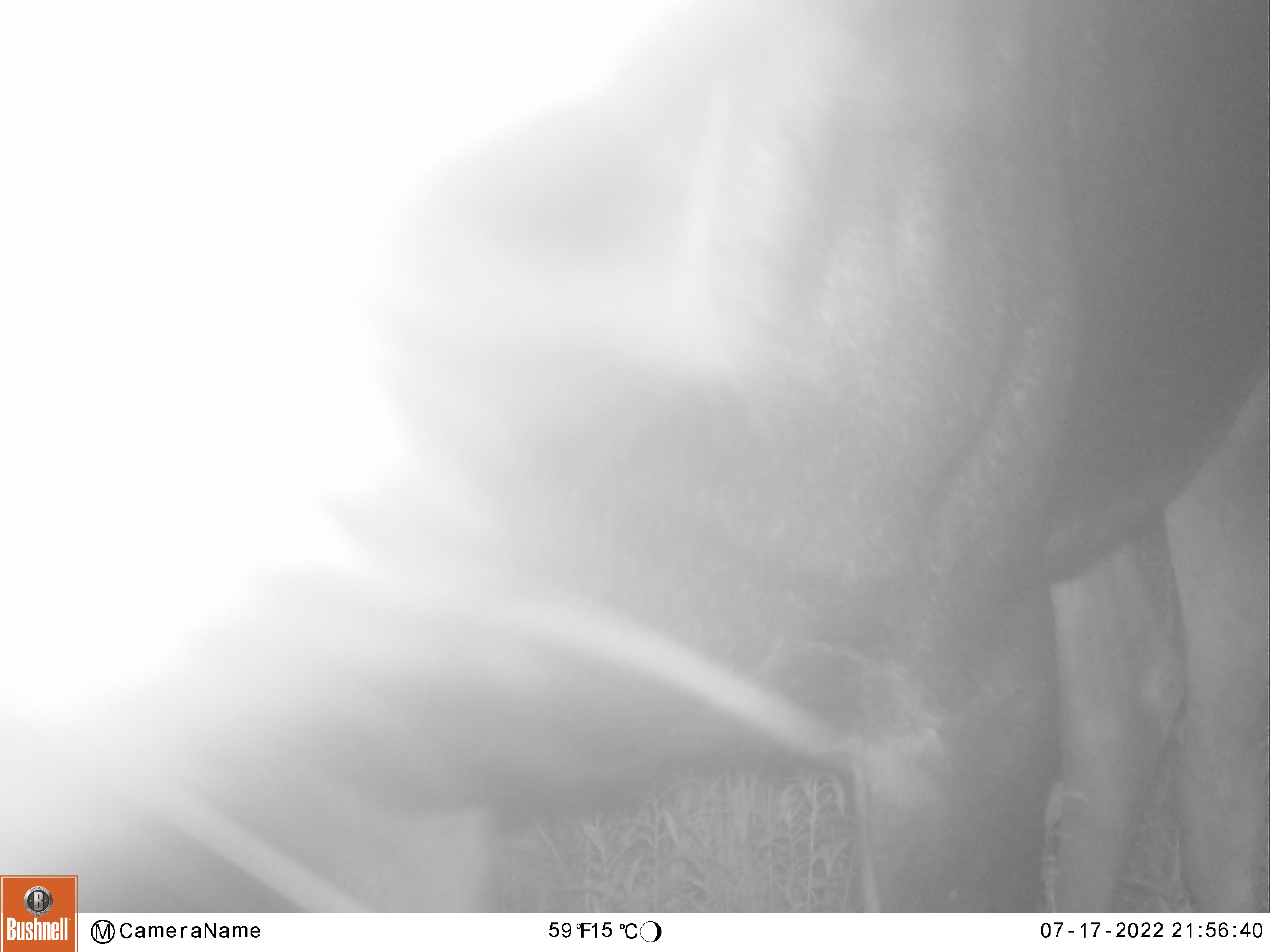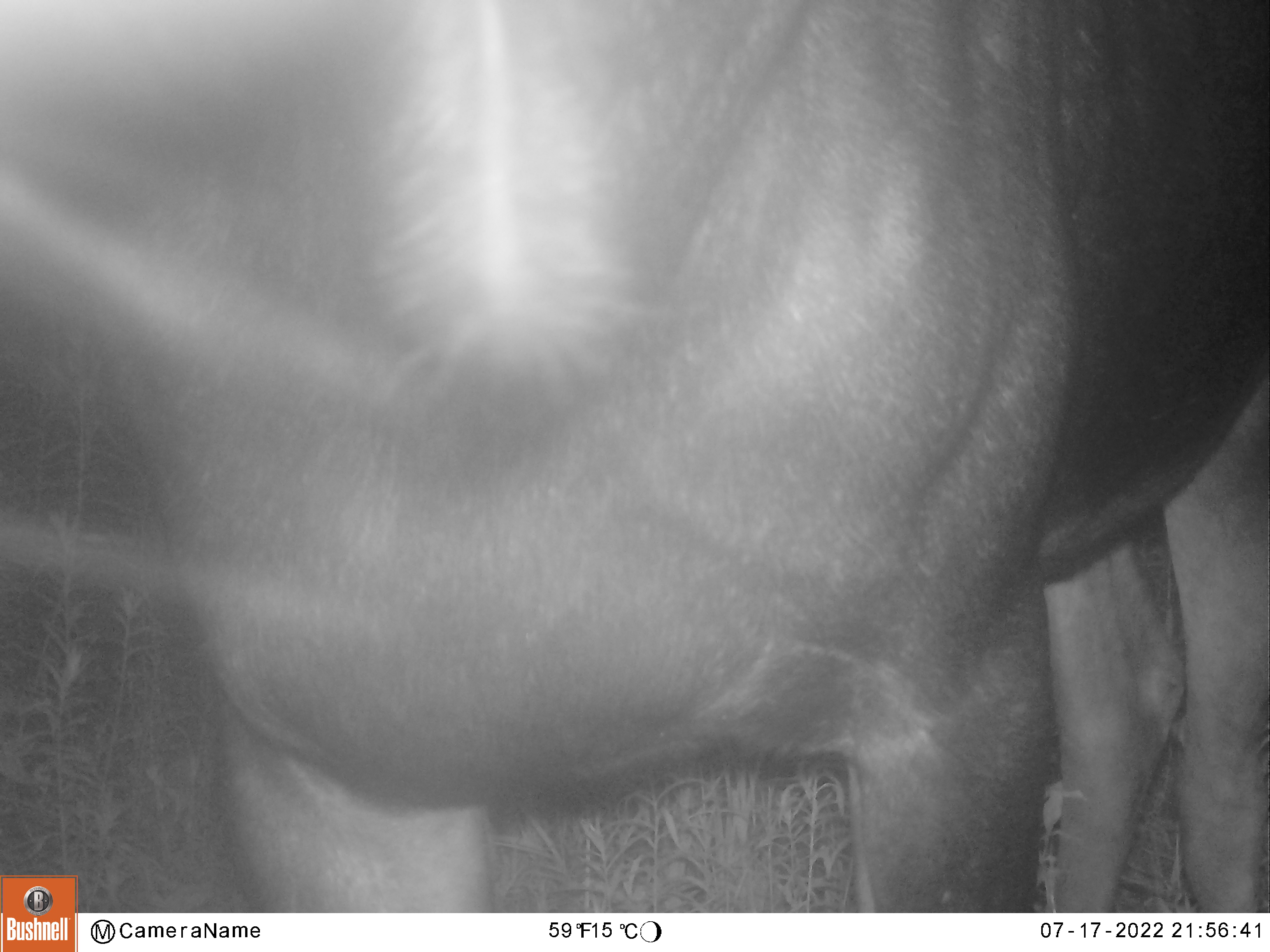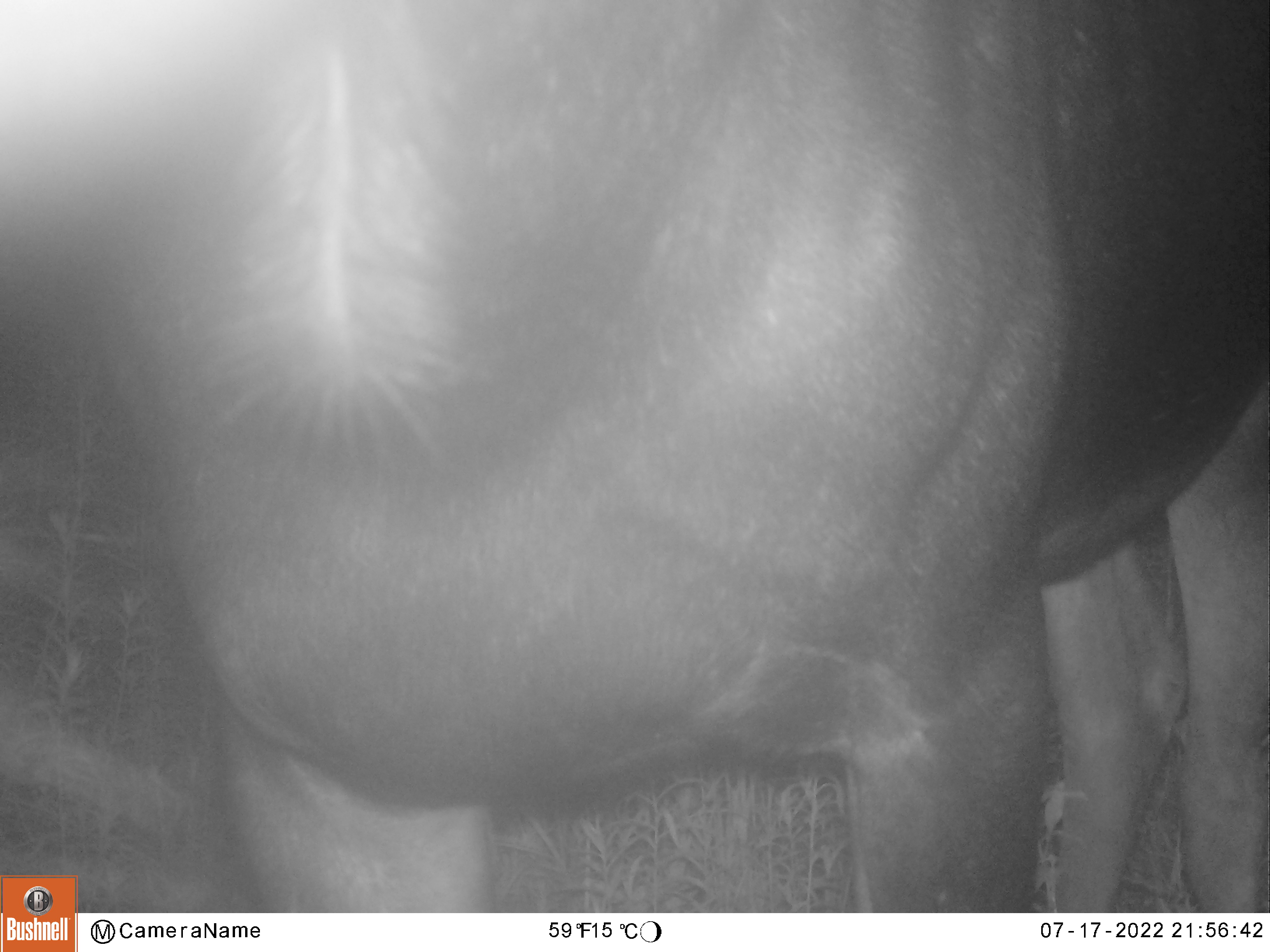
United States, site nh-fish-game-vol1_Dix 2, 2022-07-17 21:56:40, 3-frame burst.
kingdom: Animalia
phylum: Chordata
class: Mammalia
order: Artiodactyla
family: Cervidae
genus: Alces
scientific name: Alces alces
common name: moose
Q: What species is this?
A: Moose (Alces alces).